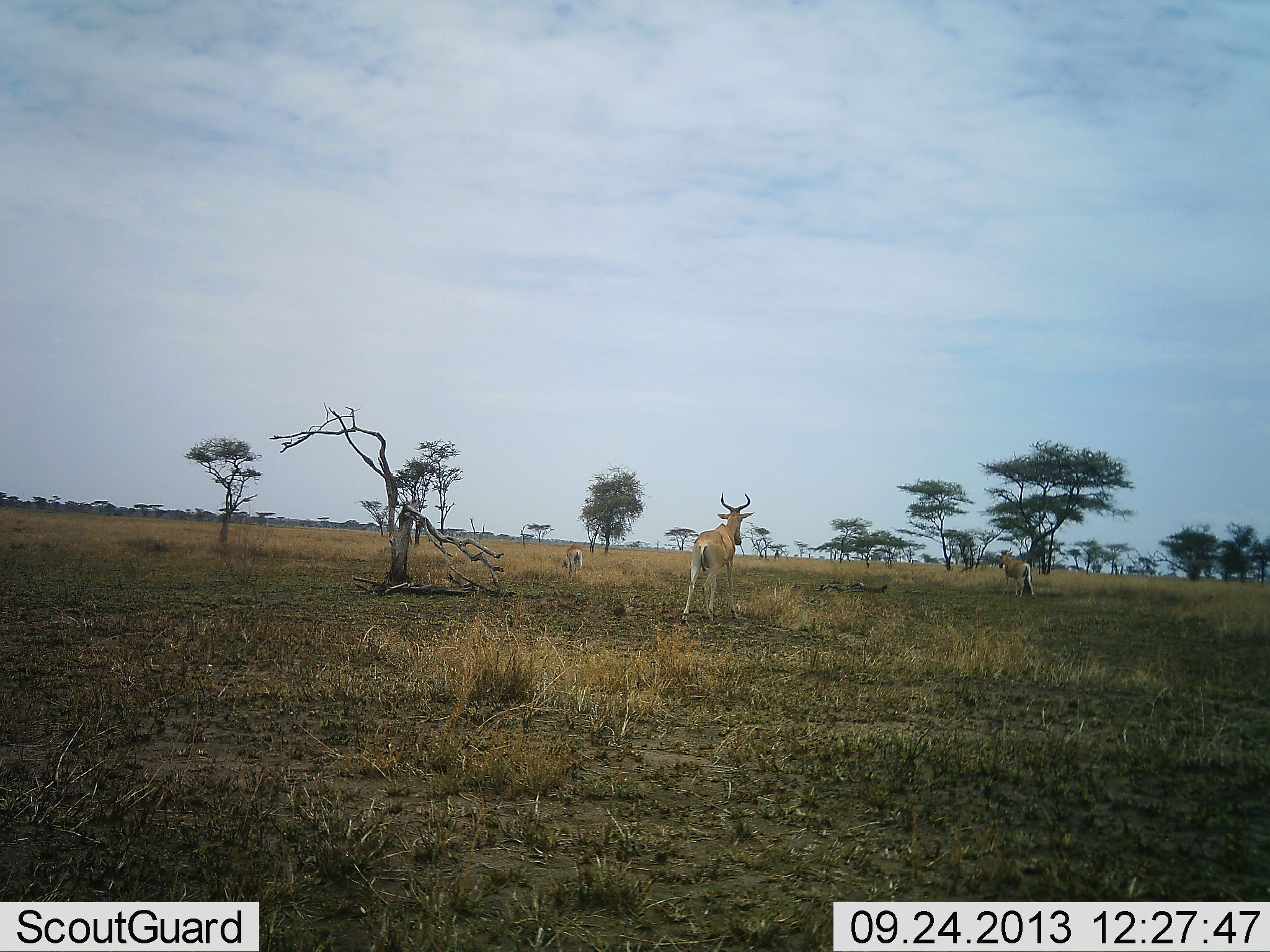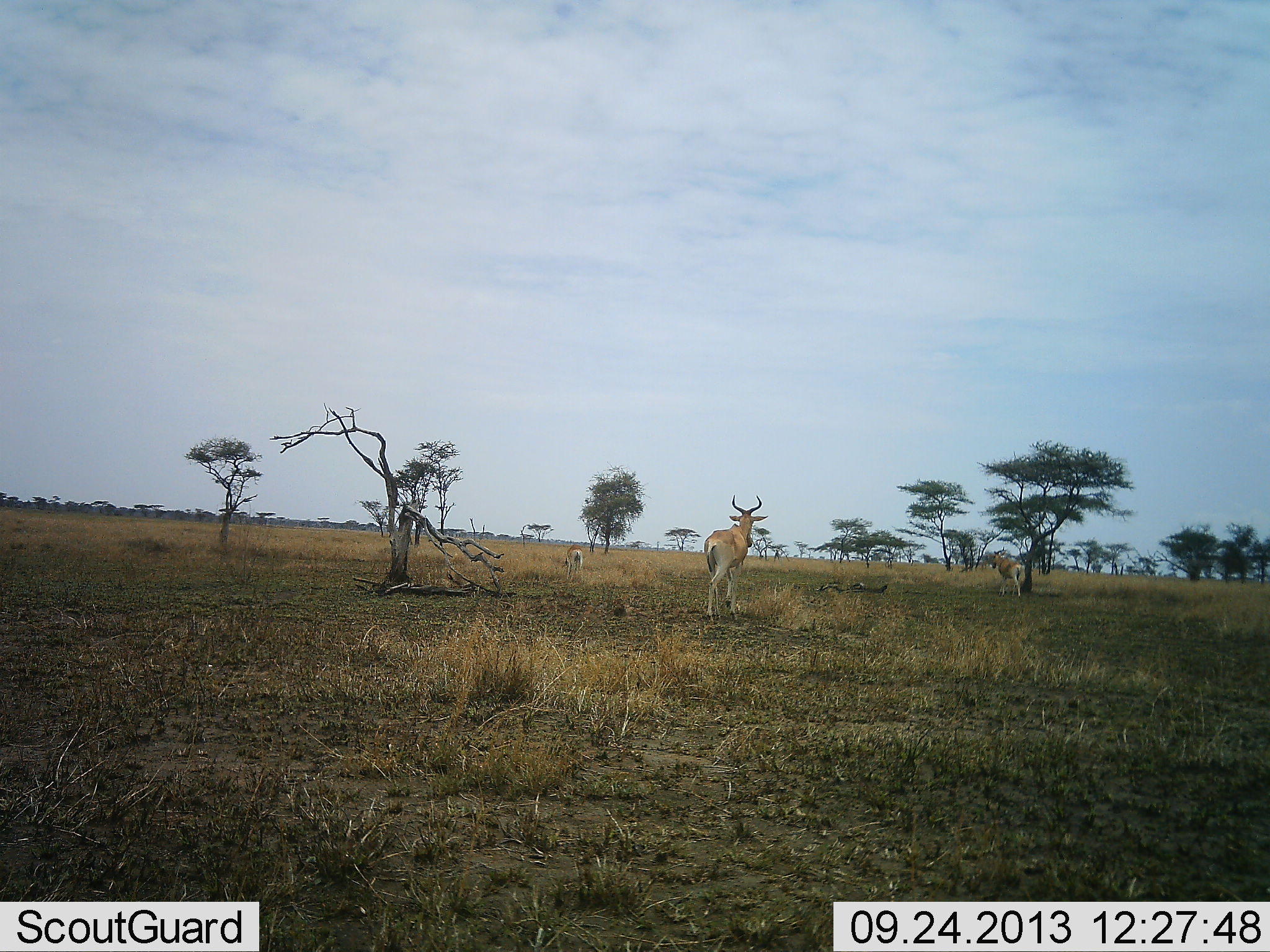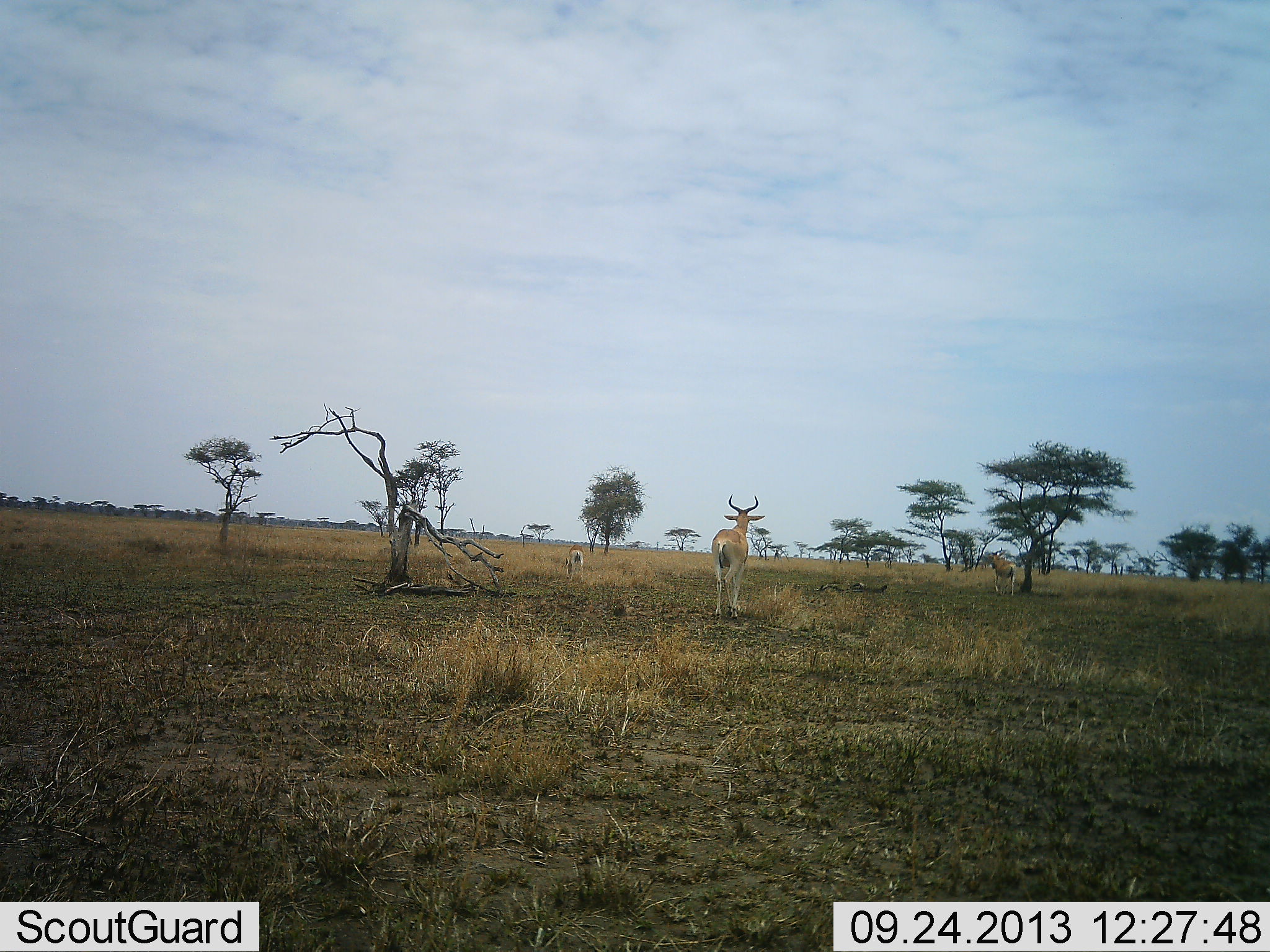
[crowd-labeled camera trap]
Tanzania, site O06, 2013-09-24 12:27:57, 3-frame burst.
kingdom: Animalia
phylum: Chordata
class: Mammalia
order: Artiodactyla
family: Bovidae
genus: Alcelaphus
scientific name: Alcelaphus buselaphus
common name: hartebeest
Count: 3.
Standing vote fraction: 29%.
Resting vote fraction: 7%.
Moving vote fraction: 93%.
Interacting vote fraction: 0%.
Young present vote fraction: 7%.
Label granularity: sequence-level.